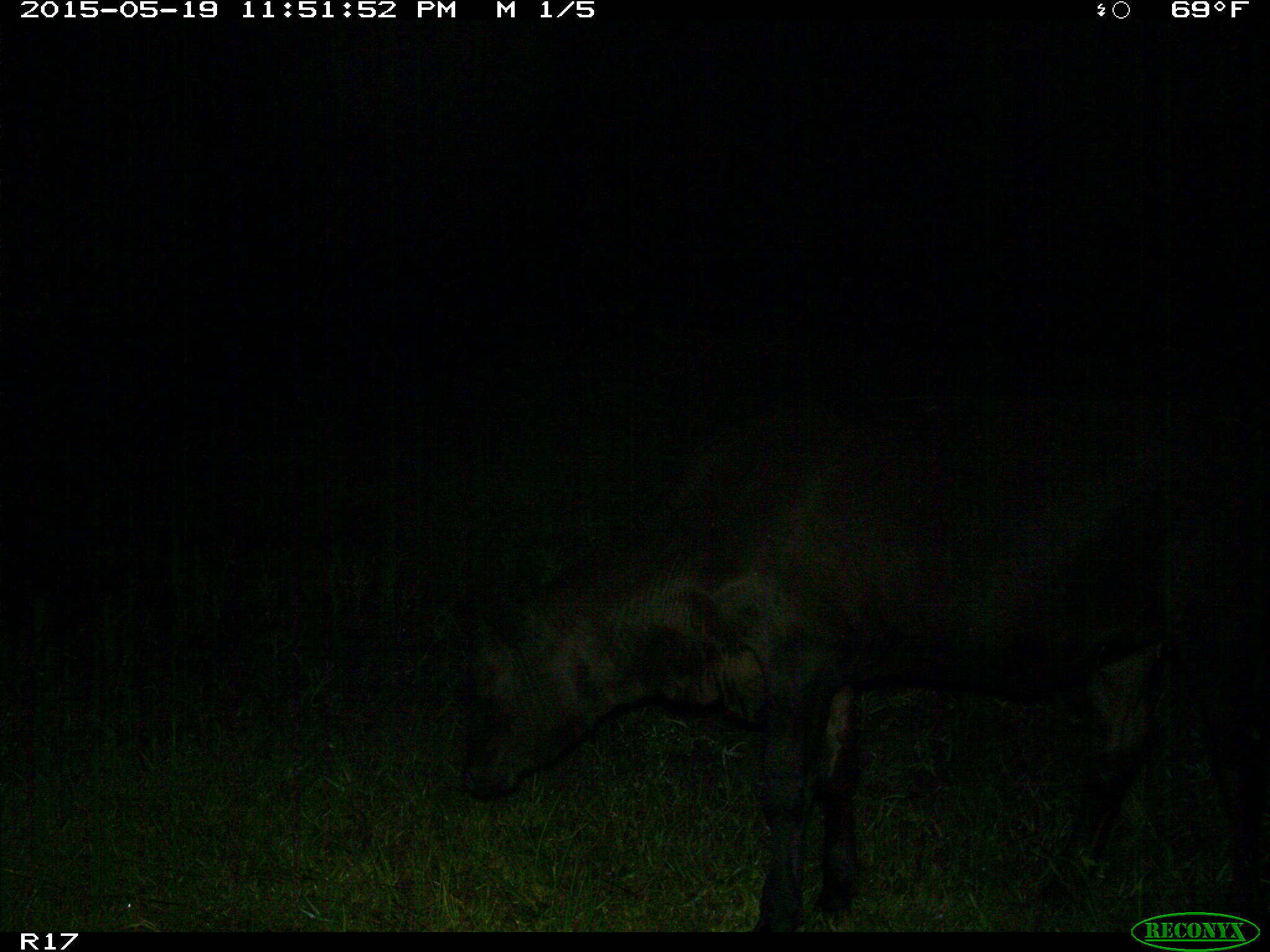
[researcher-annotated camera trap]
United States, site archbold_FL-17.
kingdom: Animalia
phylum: Chordata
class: Mammalia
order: Artiodactyla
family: Bovidae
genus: Bos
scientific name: Bos taurus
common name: domestic cow